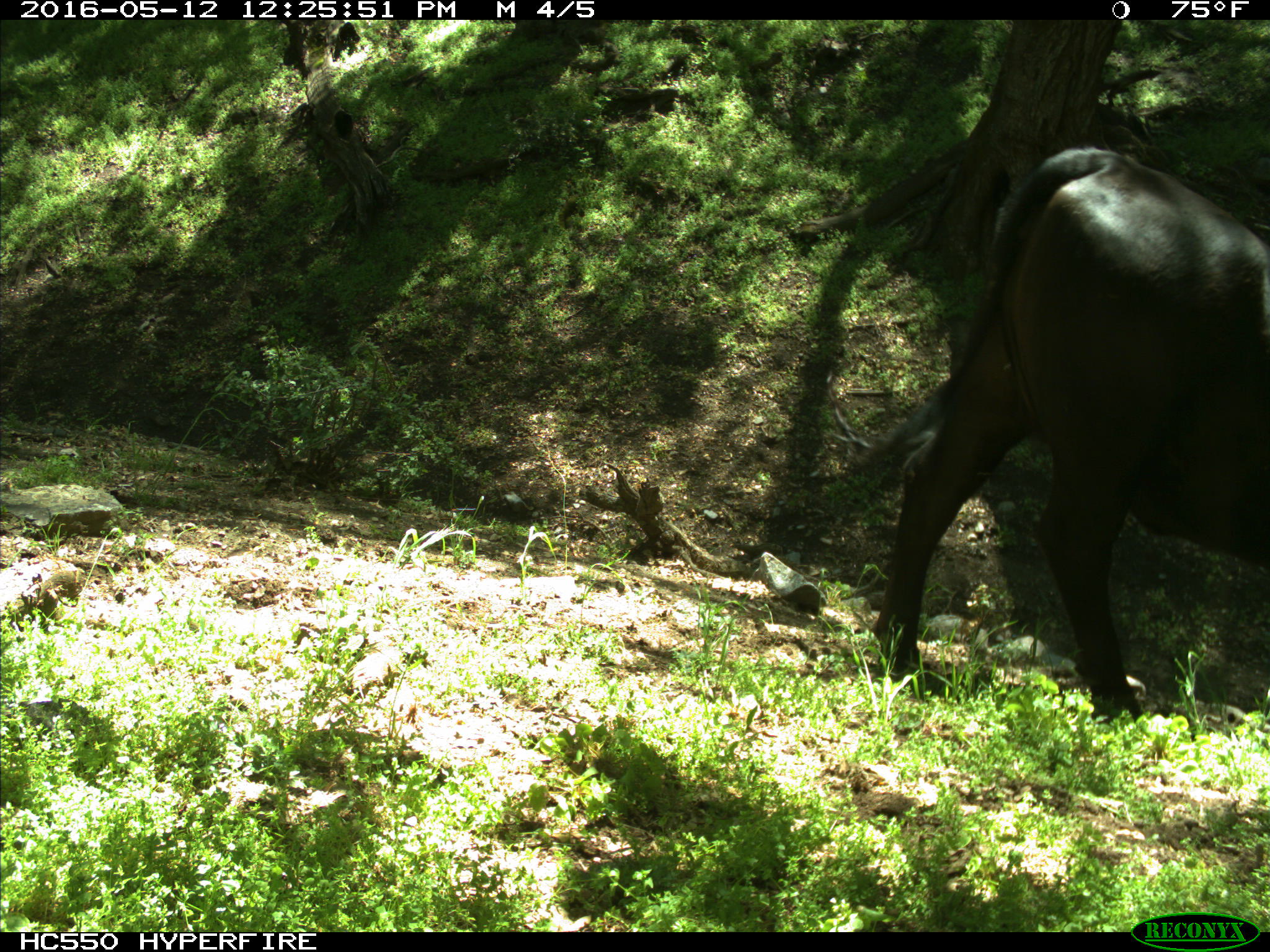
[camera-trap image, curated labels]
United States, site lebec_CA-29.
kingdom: Animalia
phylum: Chordata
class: Mammalia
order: Artiodactyla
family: Bovidae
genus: Bos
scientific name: Bos taurus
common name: domestic cow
Bos taurus (domestic cow).